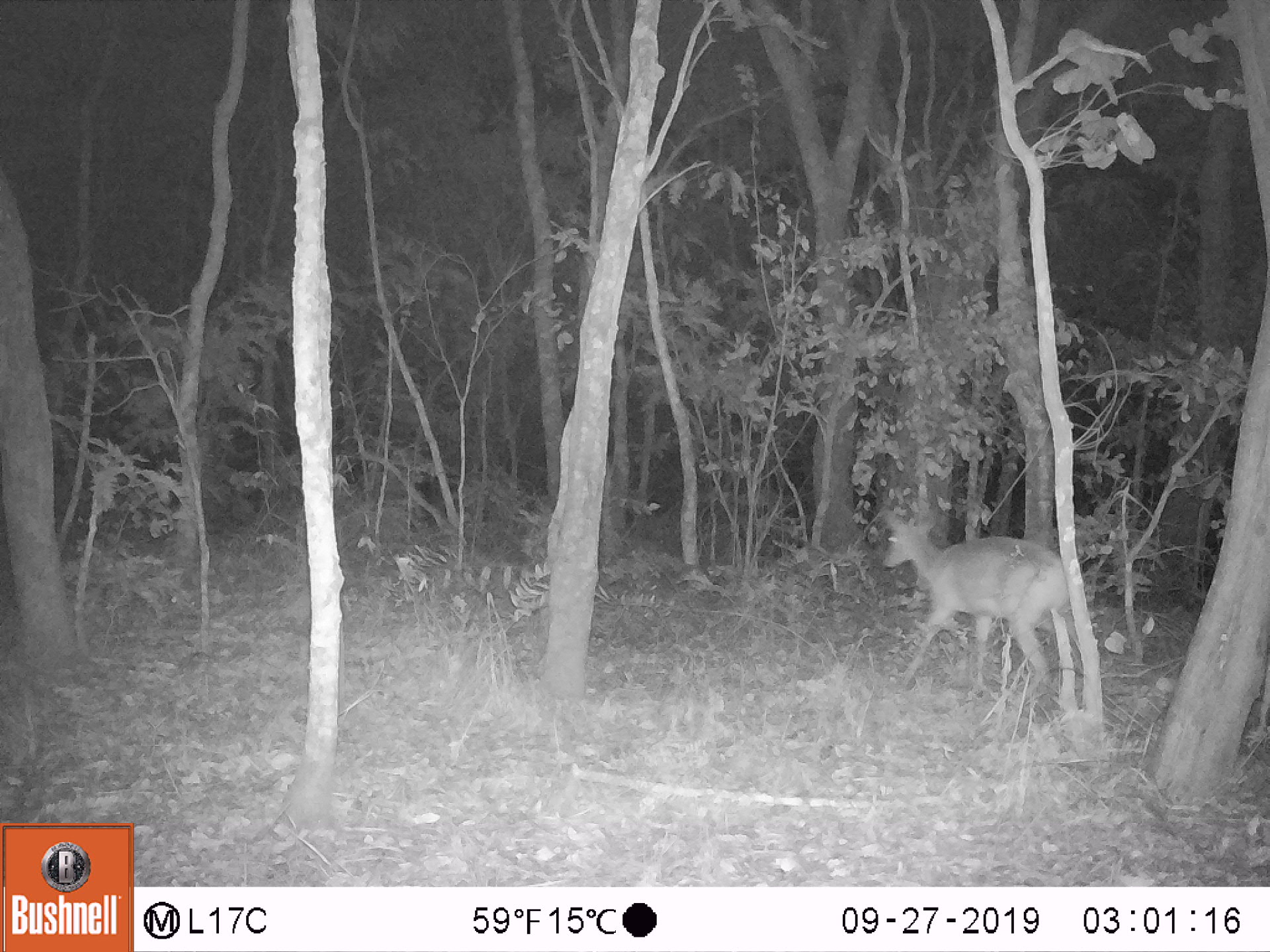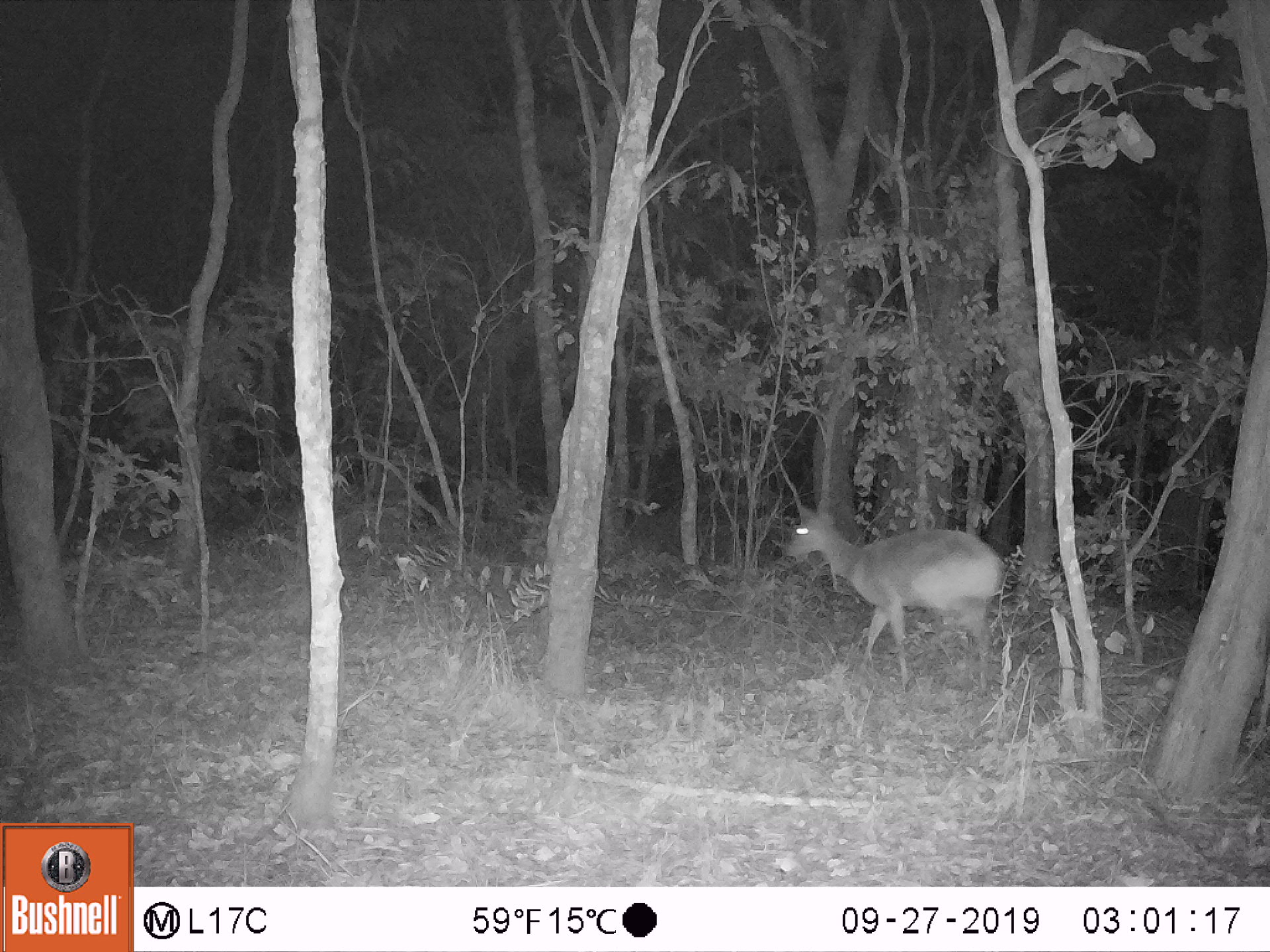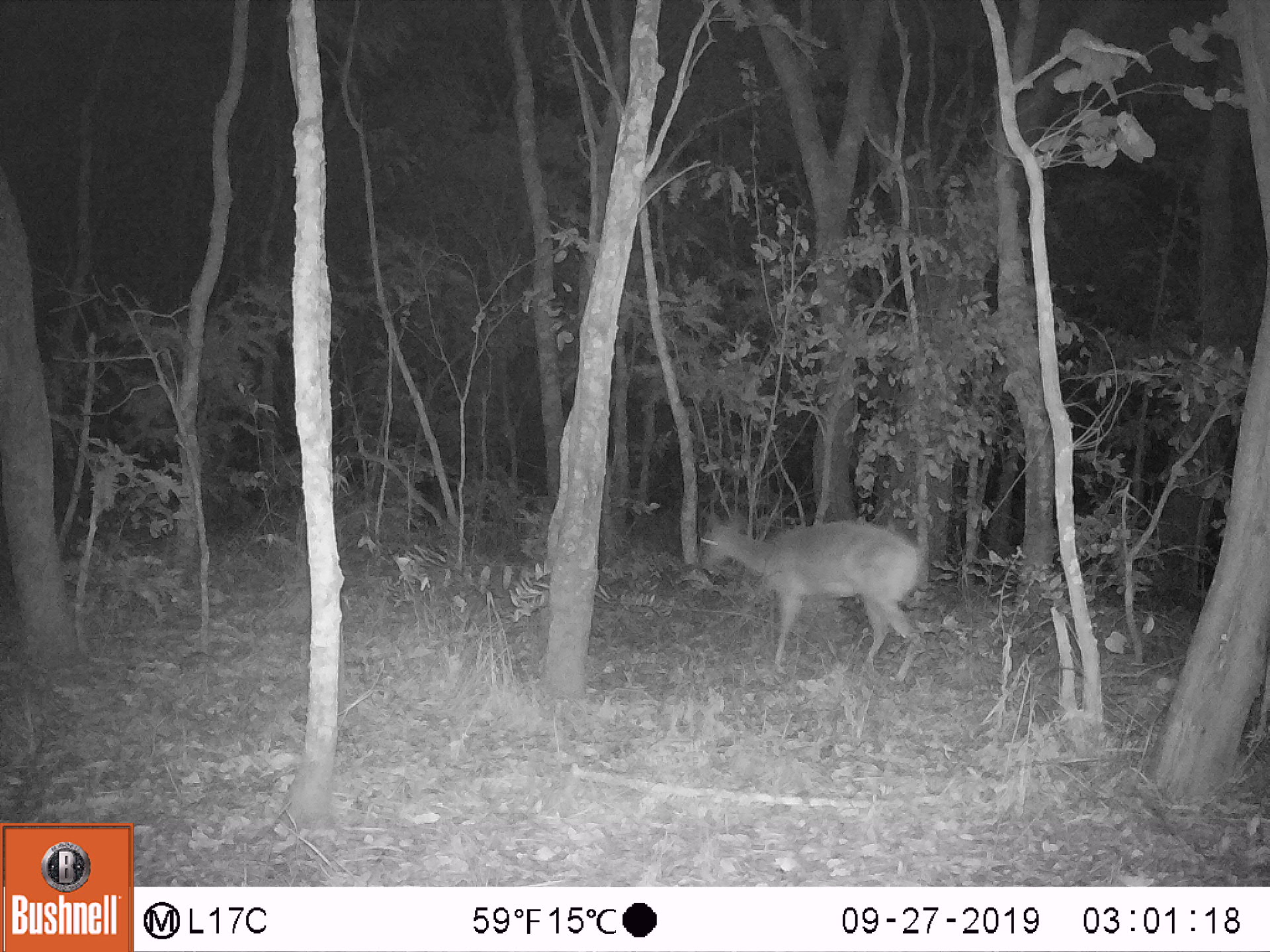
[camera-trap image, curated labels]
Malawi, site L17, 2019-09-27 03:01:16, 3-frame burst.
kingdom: Animalia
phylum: Chordata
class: Mammalia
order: Artiodactyla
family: Bovidae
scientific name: Antilopinae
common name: small antelope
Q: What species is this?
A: Small antelope (Antilopinae).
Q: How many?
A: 1.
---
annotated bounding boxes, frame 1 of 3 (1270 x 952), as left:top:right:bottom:
small antelope: 873:503:1072:692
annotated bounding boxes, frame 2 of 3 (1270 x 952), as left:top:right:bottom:
small antelope: 781:503:1002:681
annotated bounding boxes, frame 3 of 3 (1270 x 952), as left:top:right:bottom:
small antelope: 691:508:929:681